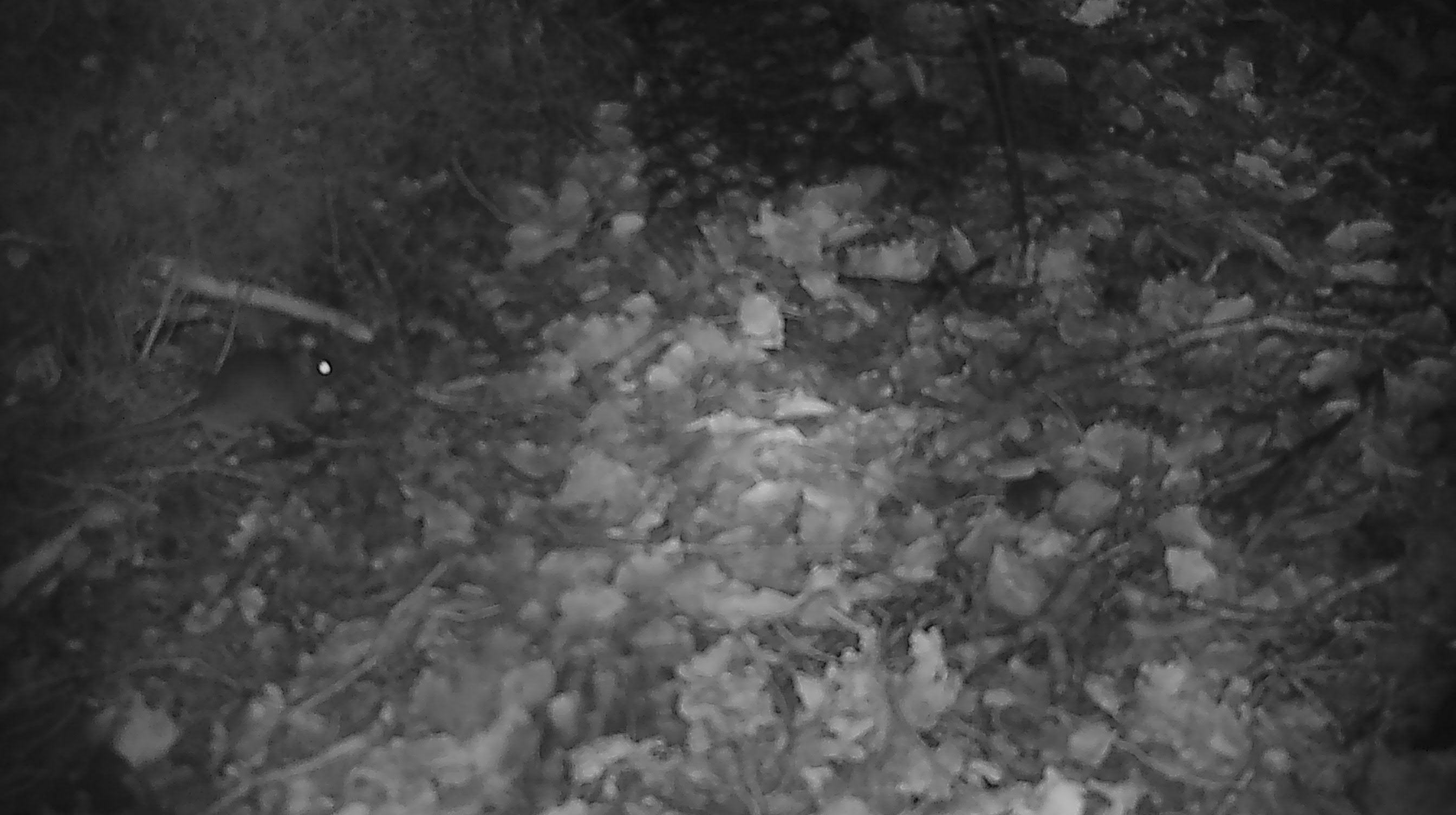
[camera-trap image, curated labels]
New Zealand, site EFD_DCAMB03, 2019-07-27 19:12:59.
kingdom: Animalia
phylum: Chordata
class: Mammalia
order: Rodentia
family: Muridae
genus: Mus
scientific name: Mus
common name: mouse